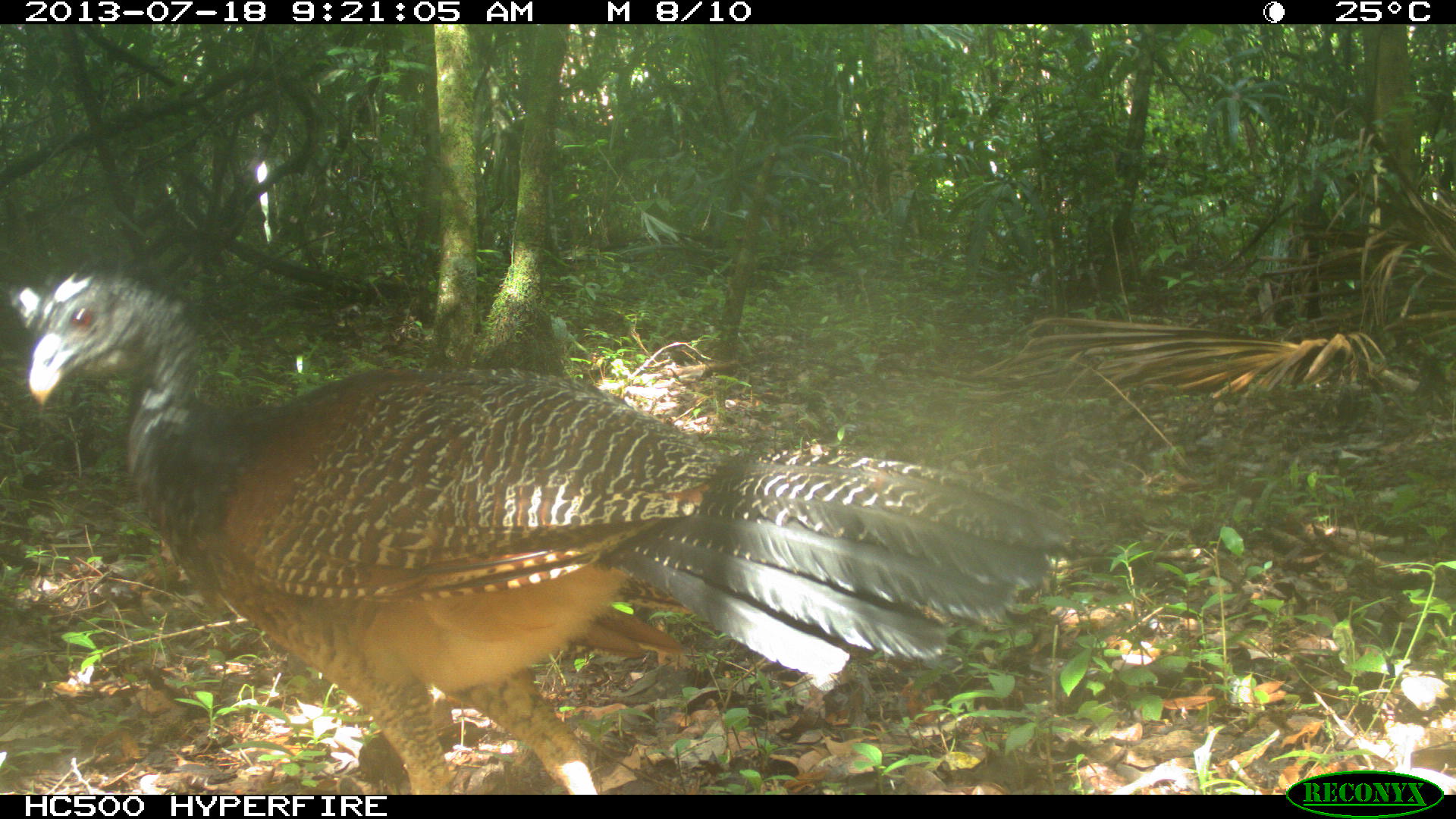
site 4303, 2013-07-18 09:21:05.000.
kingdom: Animalia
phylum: Chordata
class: Aves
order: Galliformes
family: Cracidae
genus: Crax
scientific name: Crax rubra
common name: great curassow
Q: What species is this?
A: Crax rubra (great curassow).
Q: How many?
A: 1.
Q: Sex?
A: Female.